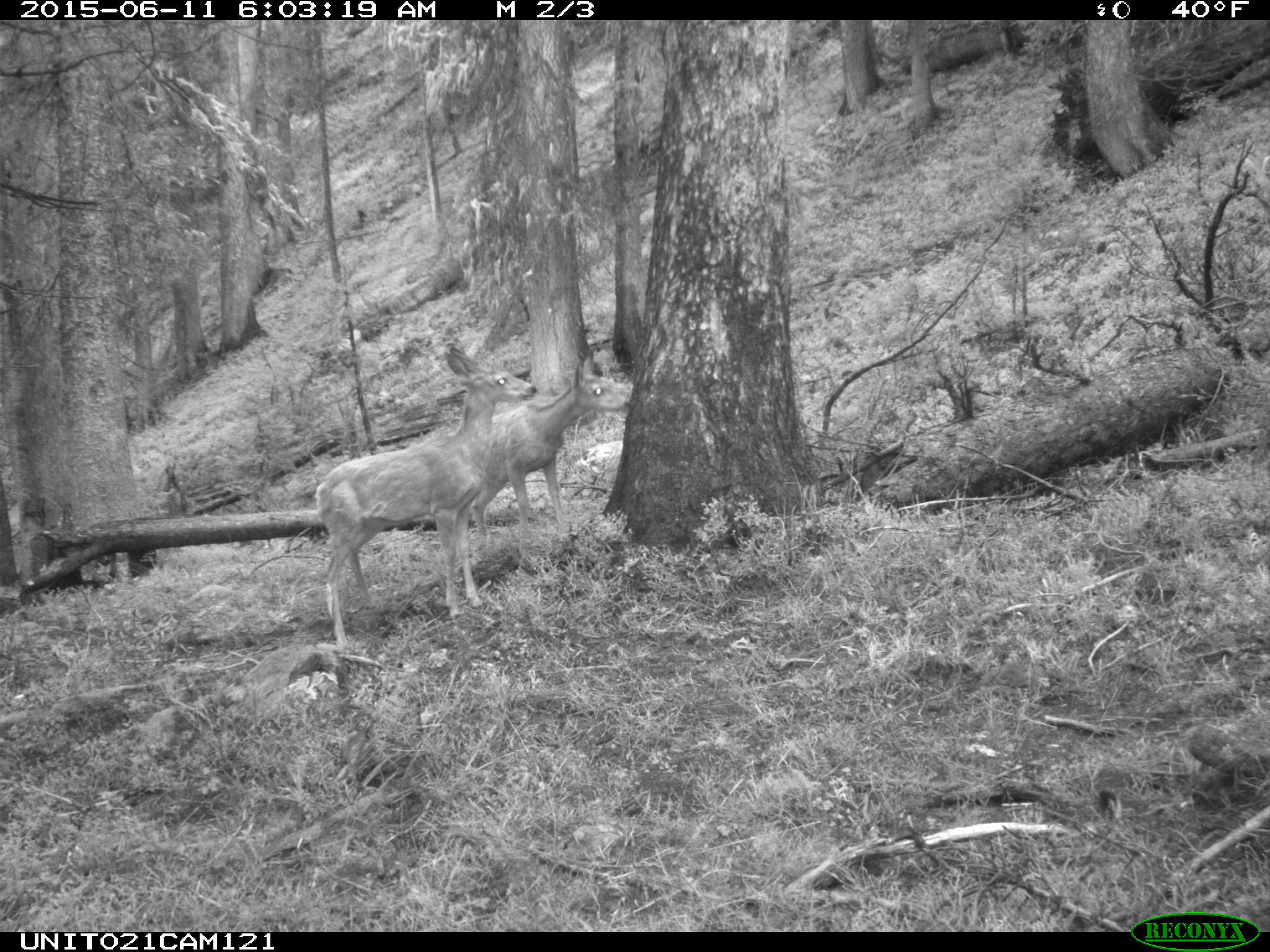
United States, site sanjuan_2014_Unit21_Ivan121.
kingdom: Animalia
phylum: Chordata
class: Mammalia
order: Artiodactyla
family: Cervidae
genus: Odocoileus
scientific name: Odocoileus hemionus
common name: mule deer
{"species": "Odocoileus hemionus (mule deer)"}